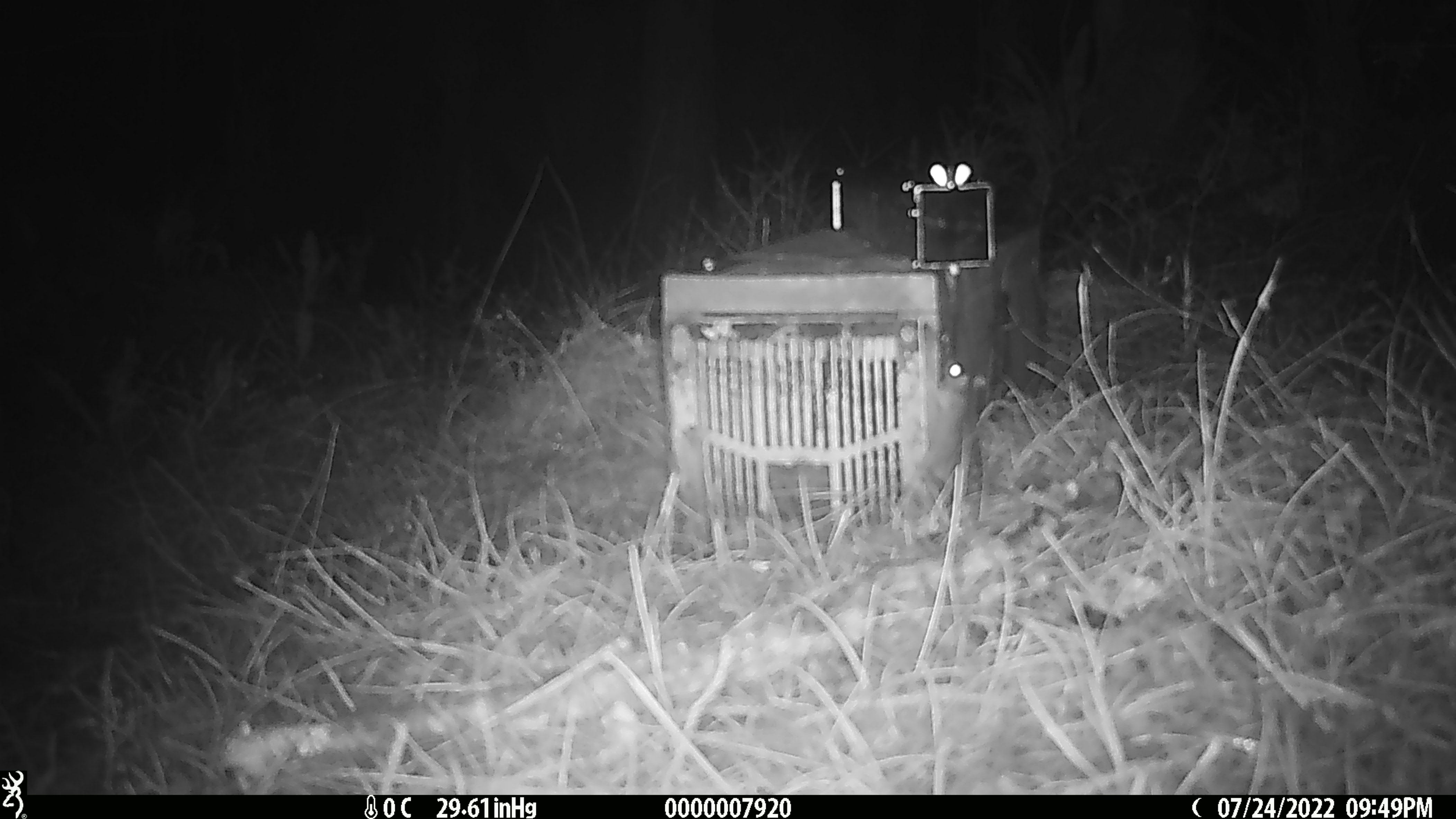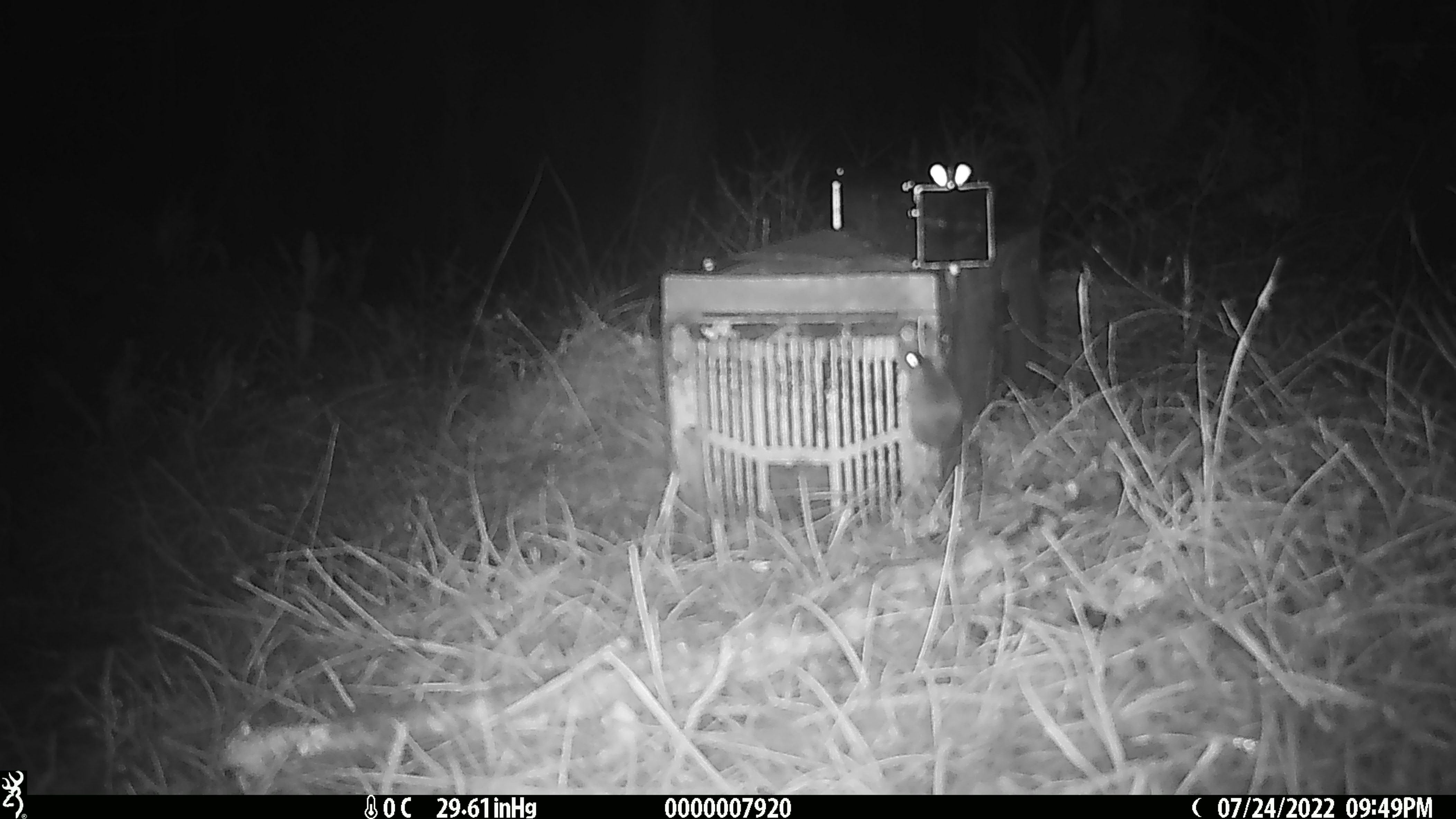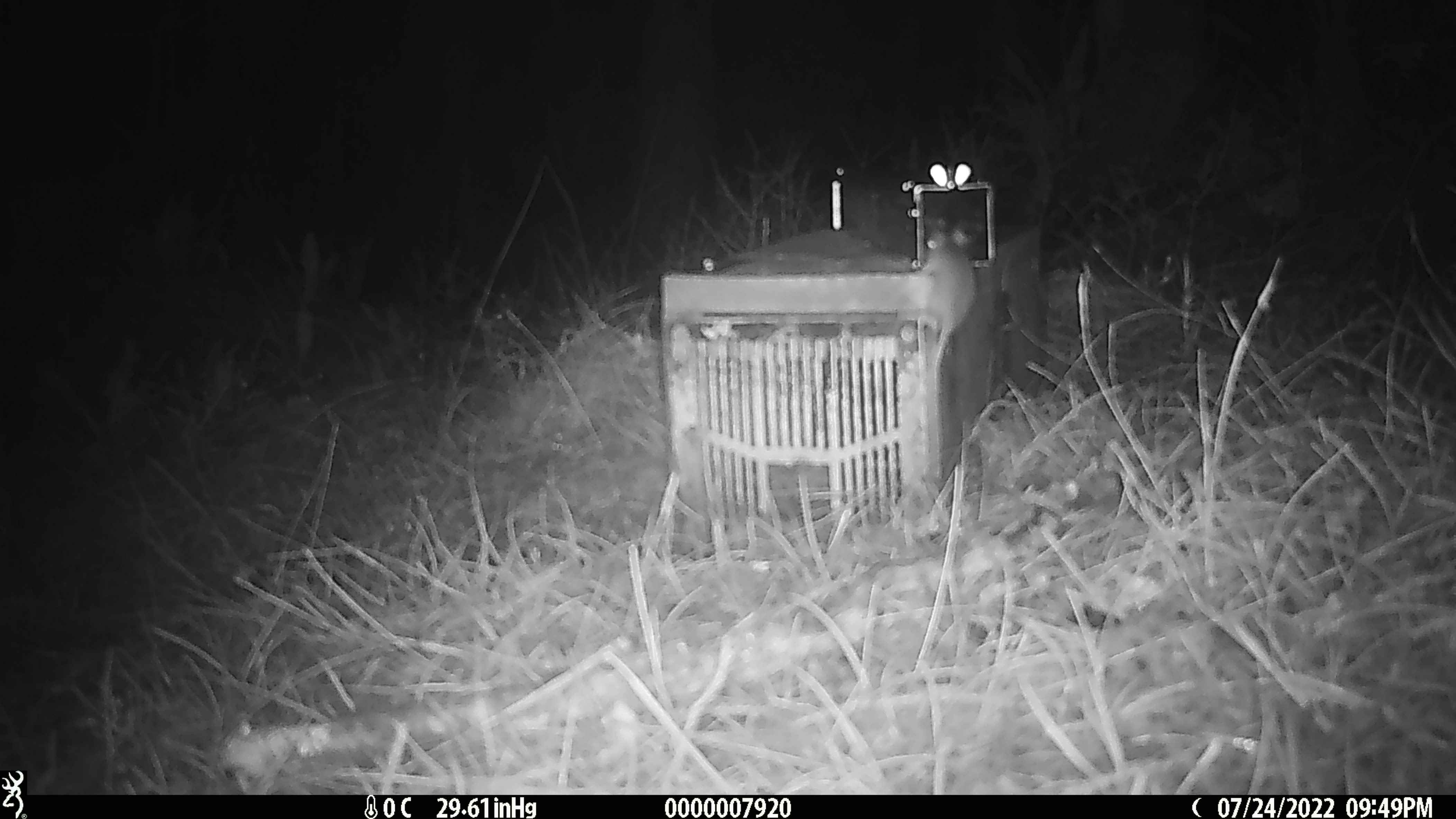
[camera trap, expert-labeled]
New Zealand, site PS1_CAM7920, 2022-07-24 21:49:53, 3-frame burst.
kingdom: Animalia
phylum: Chordata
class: Mammalia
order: Rodentia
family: Muridae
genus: Mus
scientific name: Mus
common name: mouse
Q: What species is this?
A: Mouse (Mus).